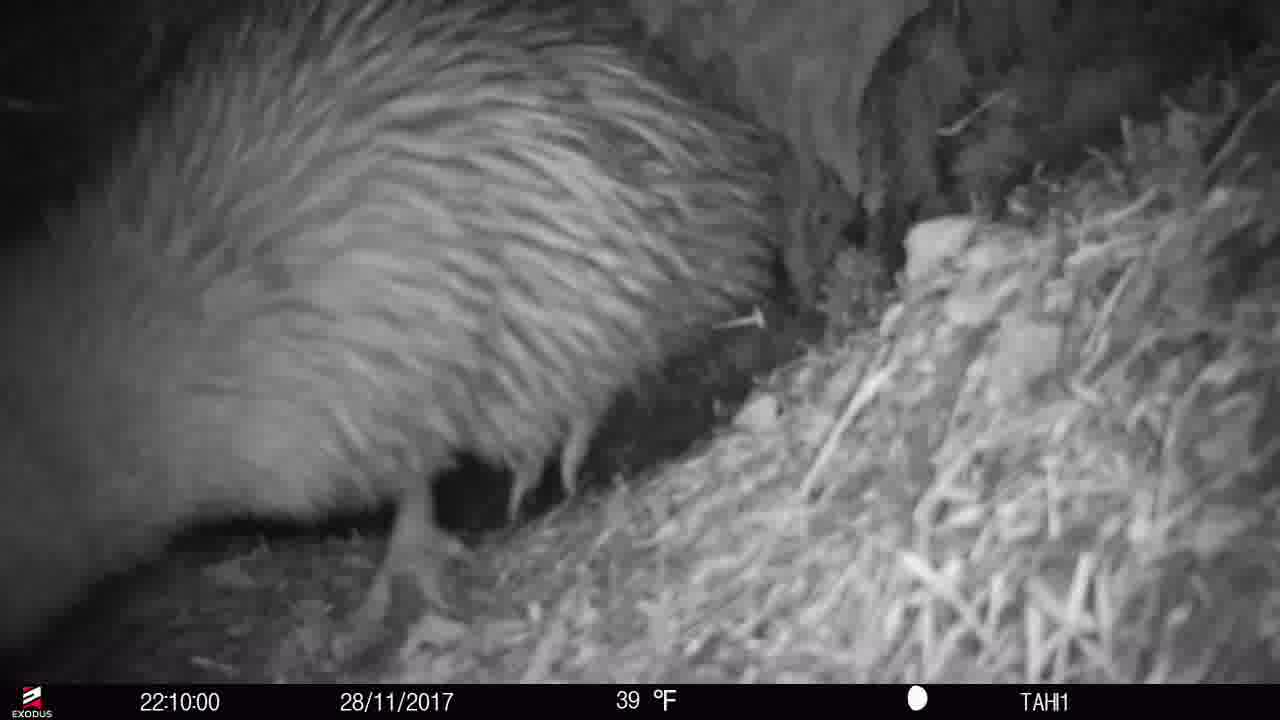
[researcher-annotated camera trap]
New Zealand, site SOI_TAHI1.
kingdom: Animalia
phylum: Chordata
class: Aves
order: Apterygiformes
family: Apterygidae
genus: Apteryx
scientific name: Apteryx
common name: kiwi